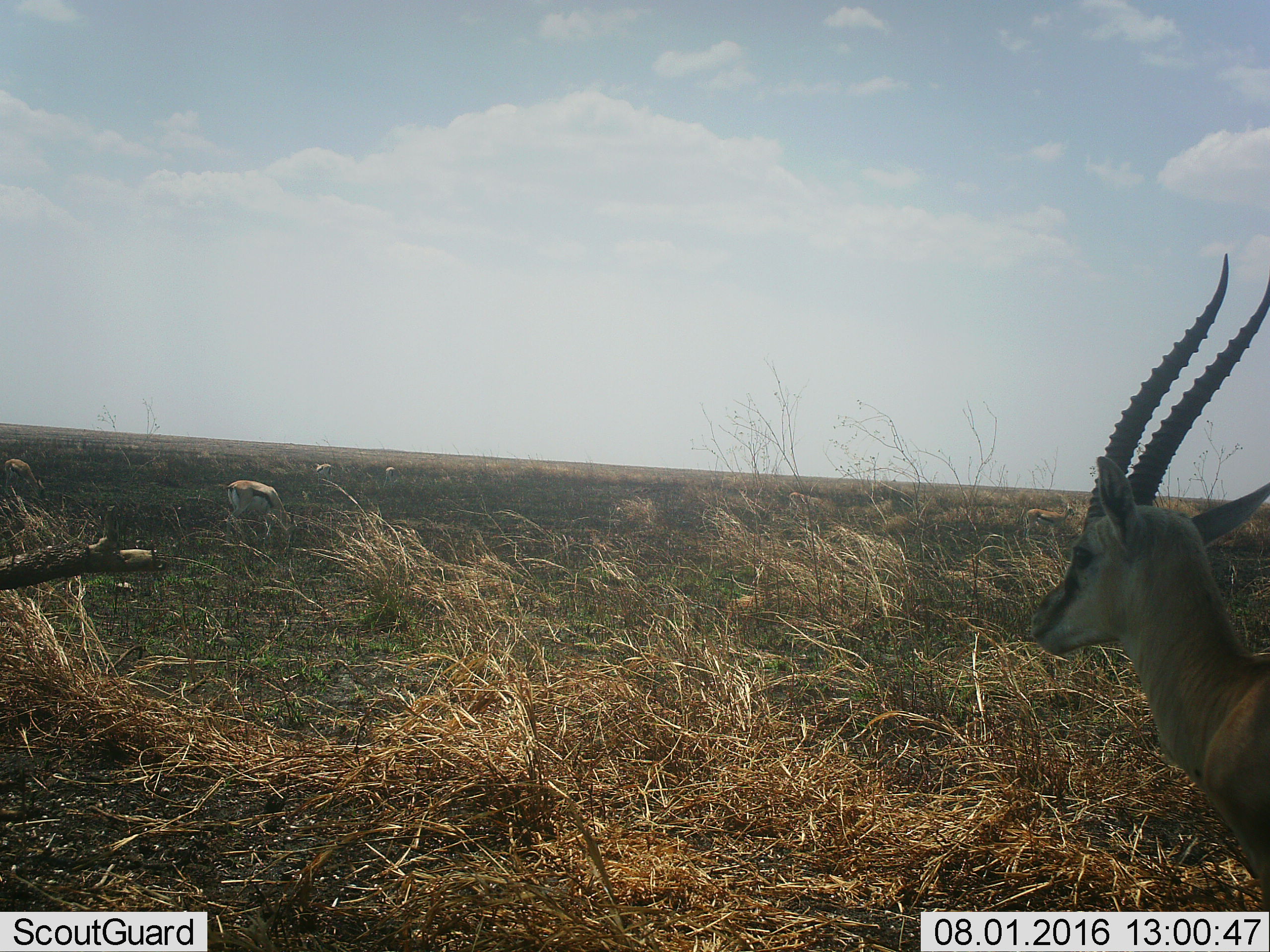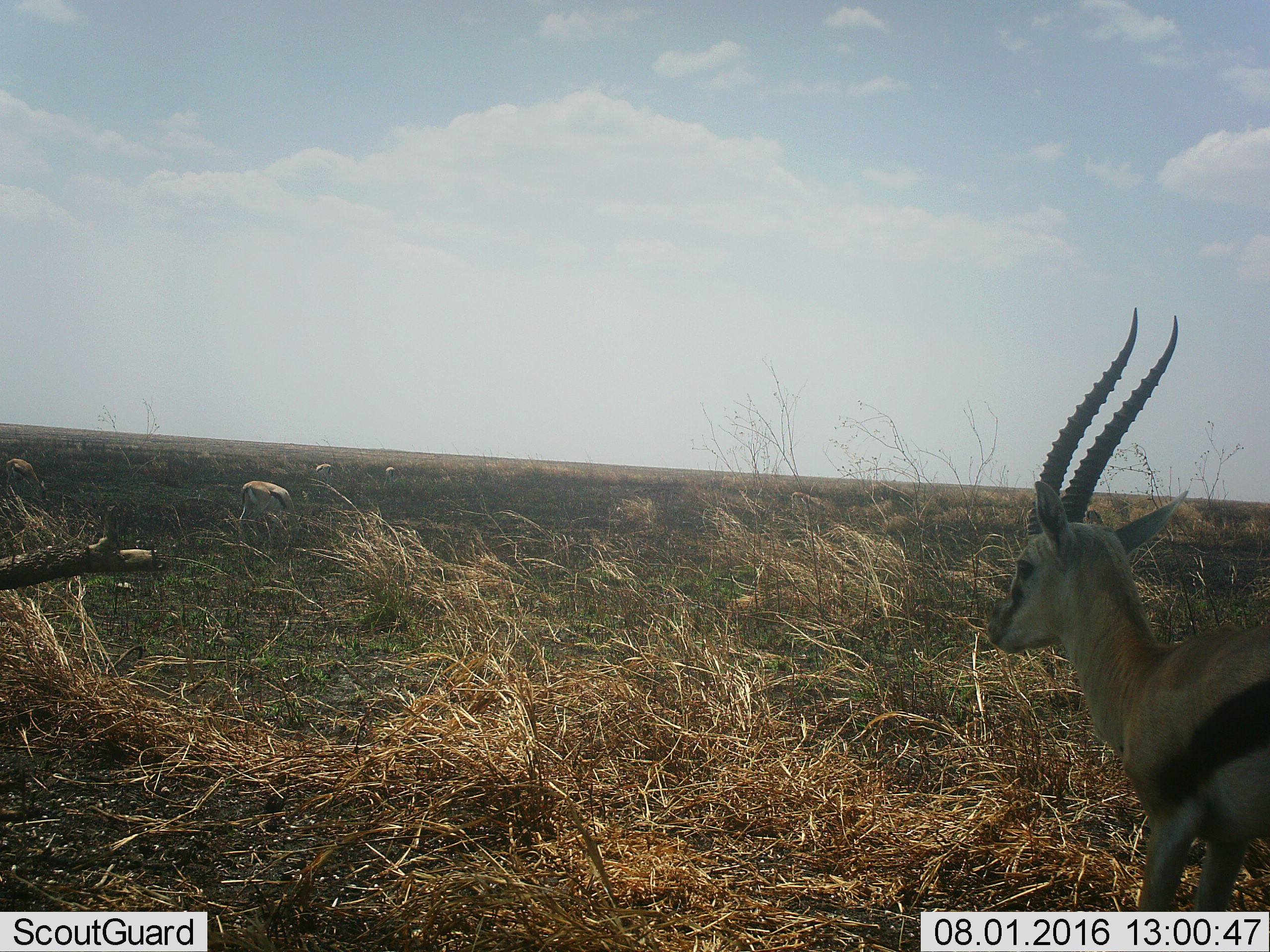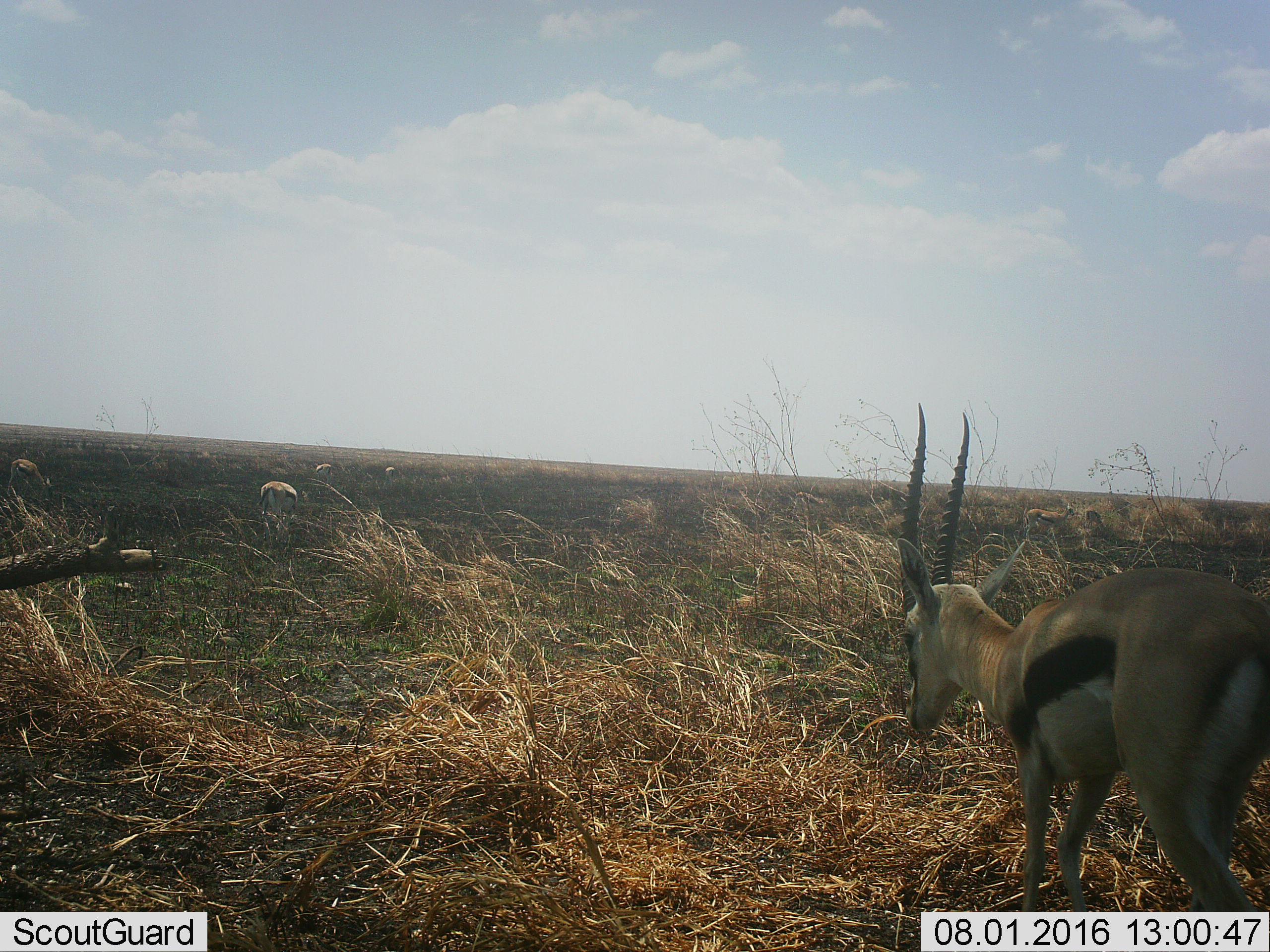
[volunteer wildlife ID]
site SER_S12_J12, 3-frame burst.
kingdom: Animalia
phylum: Chordata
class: Mammalia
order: Artiodactyla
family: Bovidae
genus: Eudorcas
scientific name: Eudorcas thomsonii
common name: thomson's gazelle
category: gazellethomsons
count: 6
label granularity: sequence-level